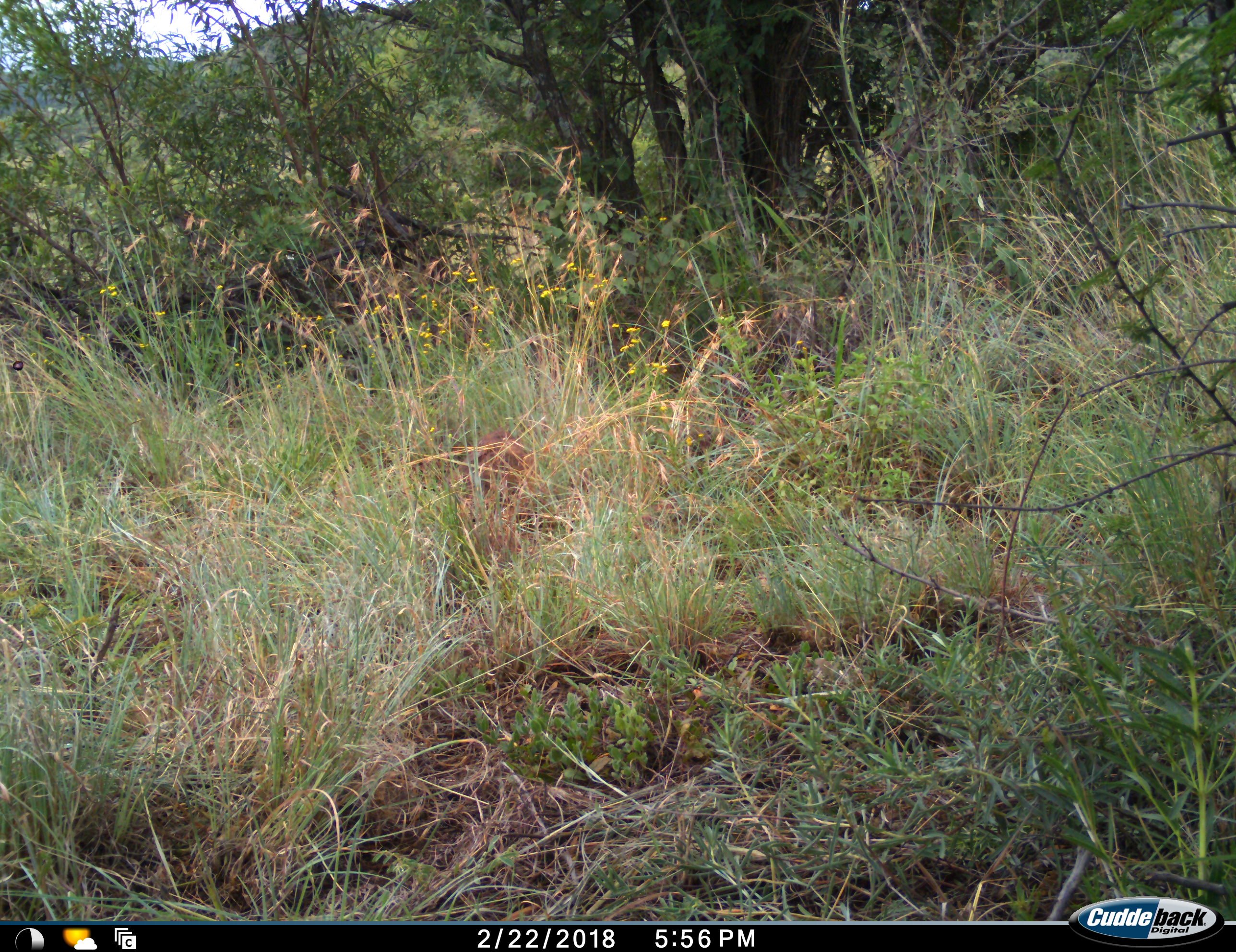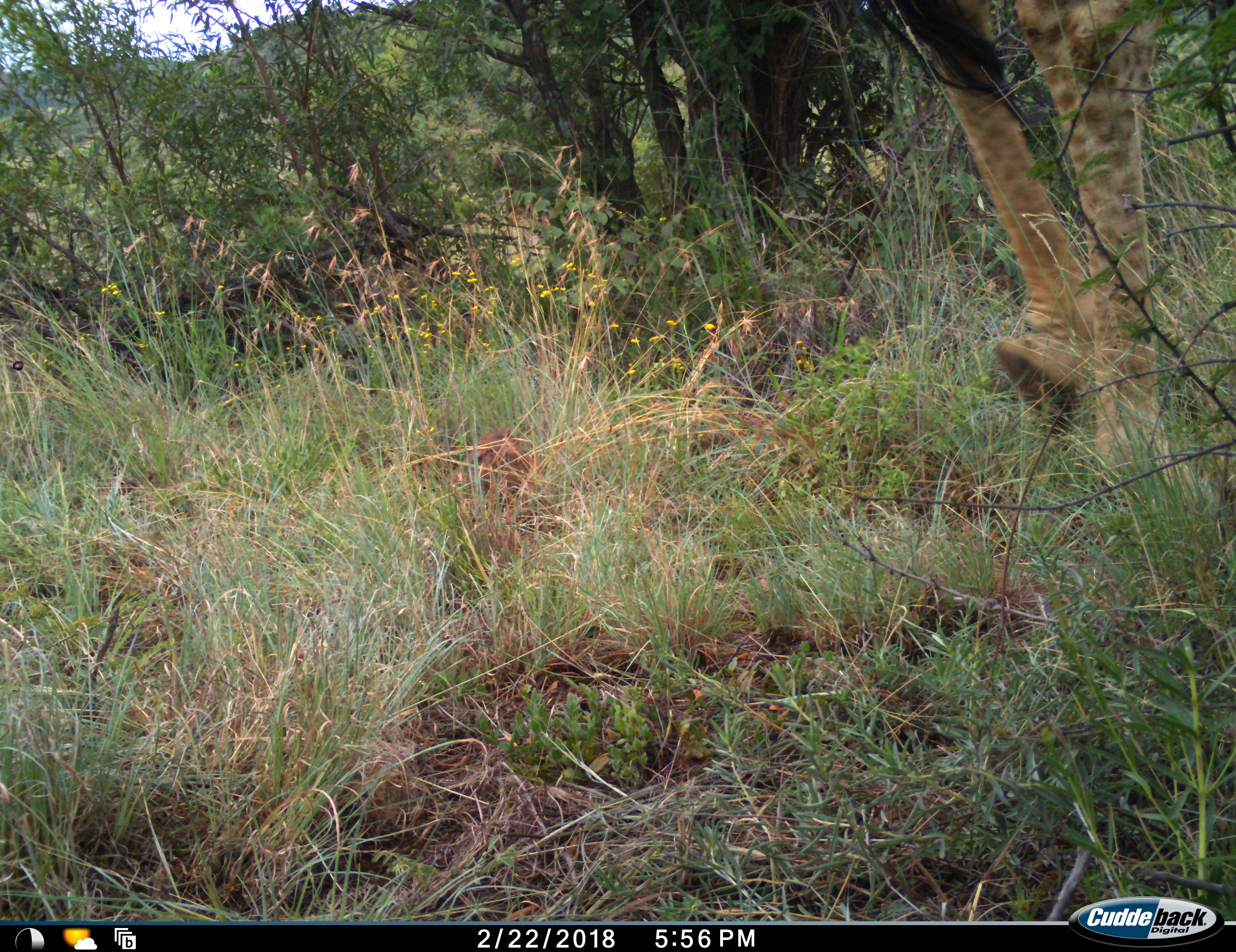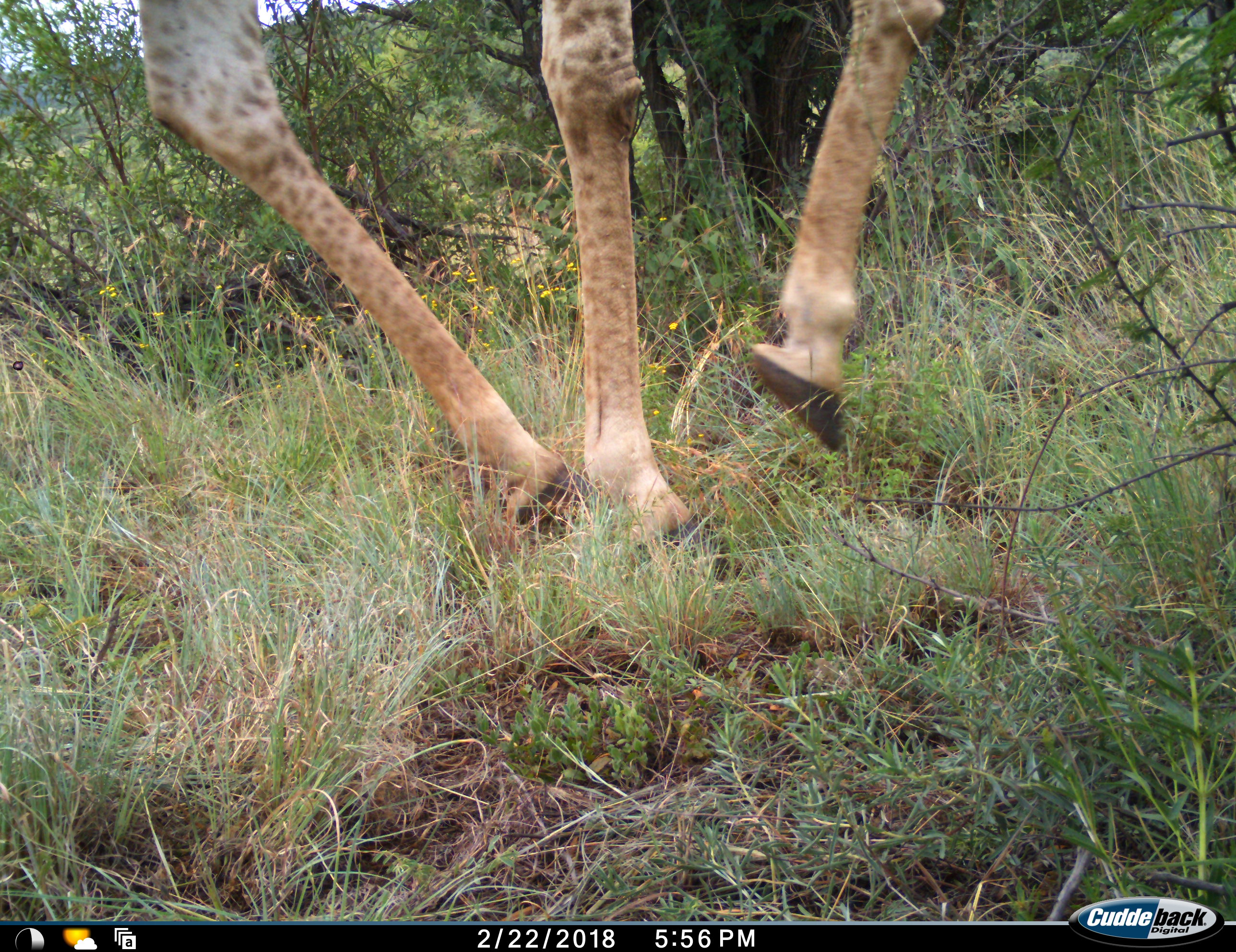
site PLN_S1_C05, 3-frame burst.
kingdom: Animalia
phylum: Chordata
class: Mammalia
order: Artiodactyla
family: Giraffidae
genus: Giraffa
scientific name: Giraffa camelopardalis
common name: giraffe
Giraffe (Giraffa camelopardalis), count 1. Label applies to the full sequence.